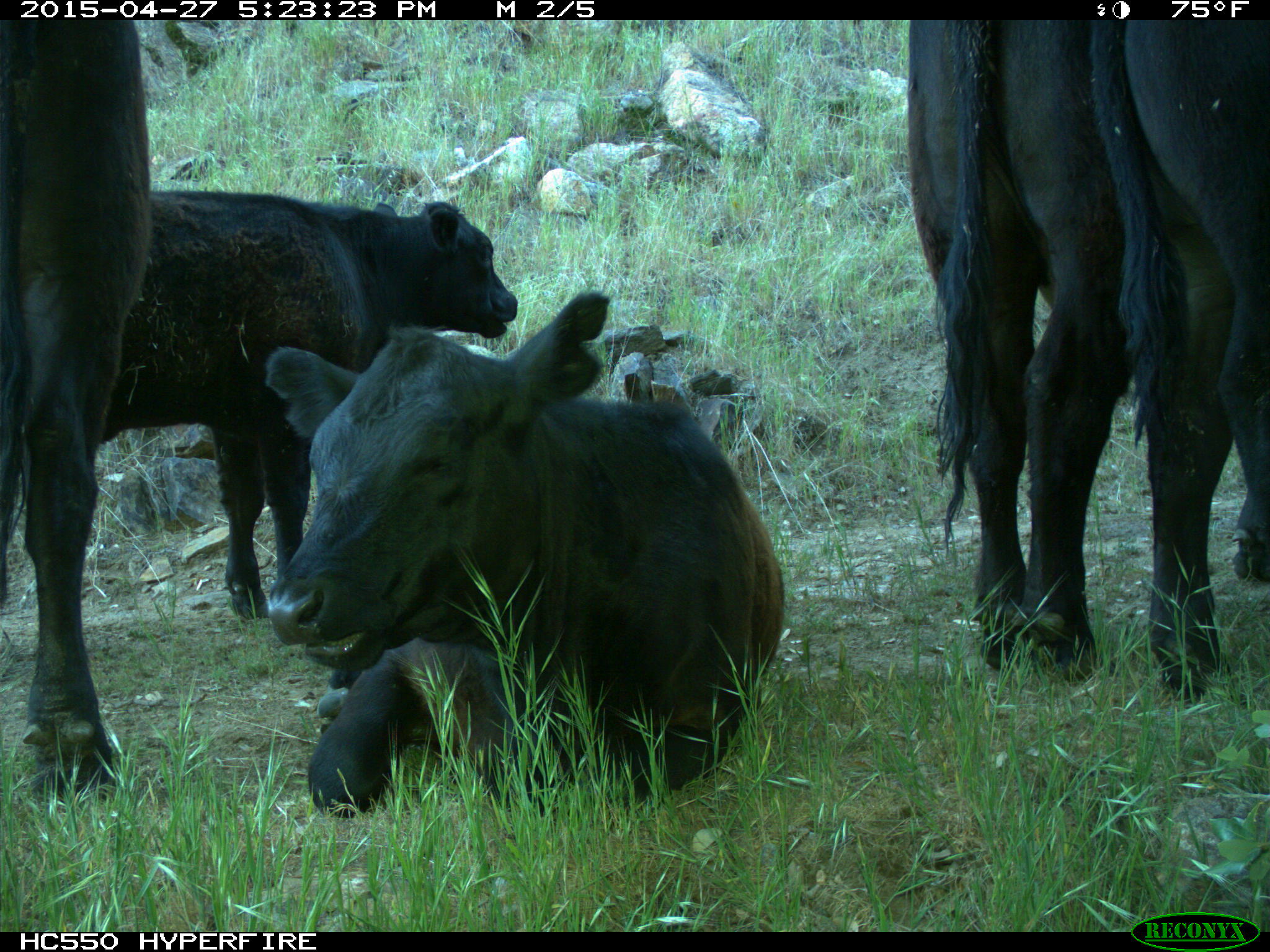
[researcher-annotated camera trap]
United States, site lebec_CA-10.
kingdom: Animalia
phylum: Chordata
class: Mammalia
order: Artiodactyla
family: Bovidae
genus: Bos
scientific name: Bos taurus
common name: domestic cow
Bos taurus (domestic cow).